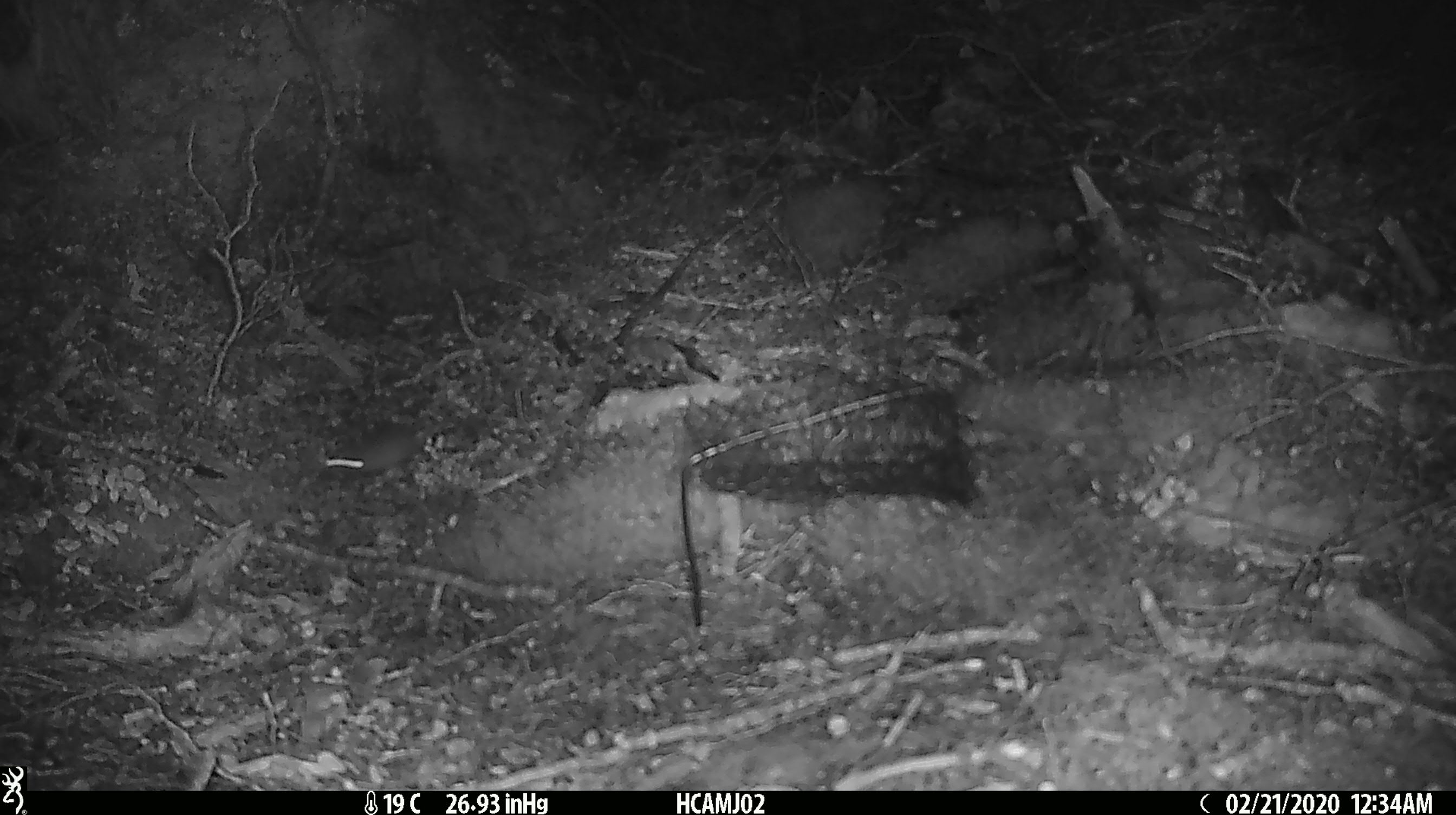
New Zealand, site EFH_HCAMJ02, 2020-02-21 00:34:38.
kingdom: Animalia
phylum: Chordata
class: Mammalia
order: Rodentia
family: Muridae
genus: Mus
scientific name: Mus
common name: mouse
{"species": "mouse (Mus)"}